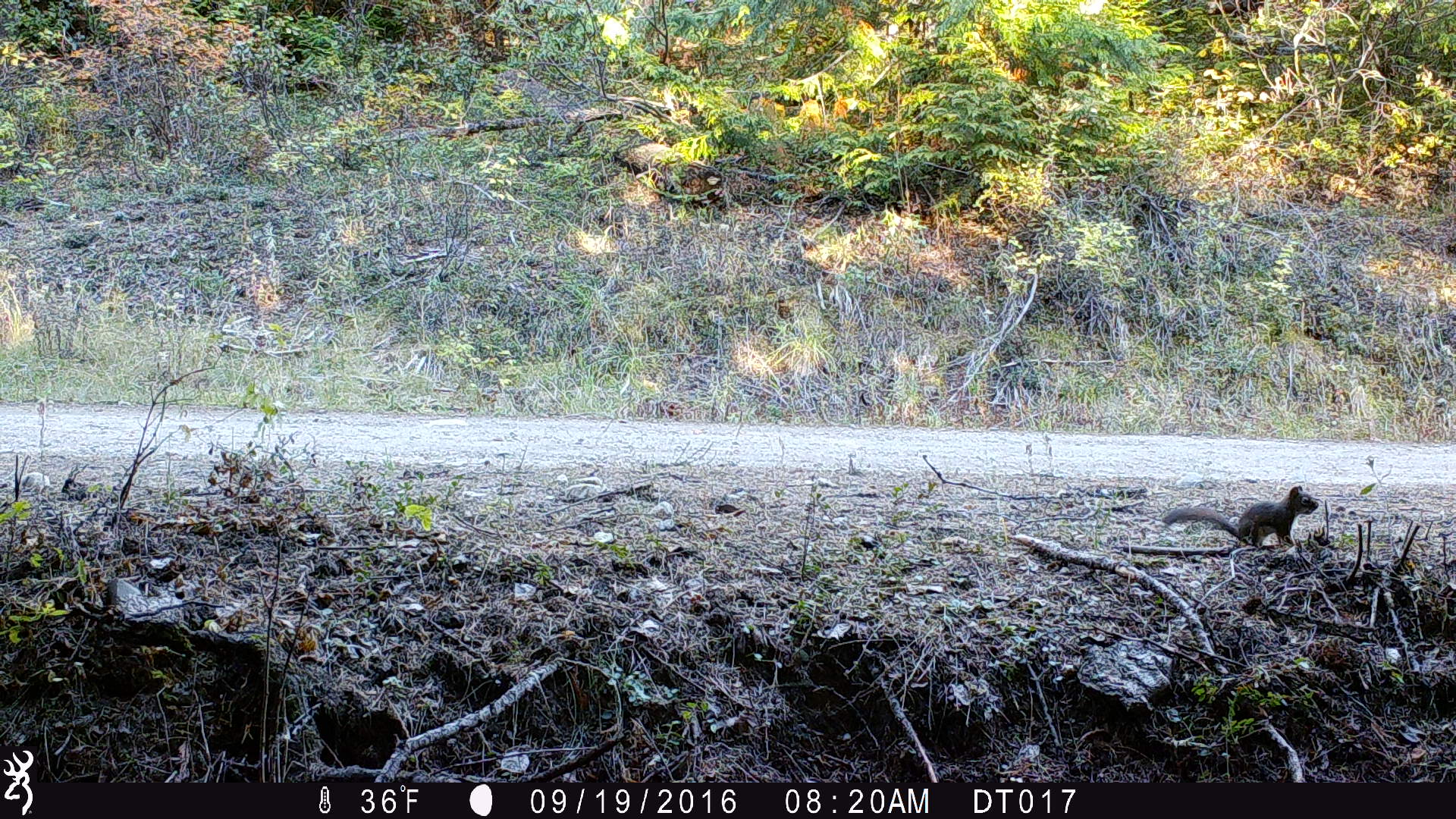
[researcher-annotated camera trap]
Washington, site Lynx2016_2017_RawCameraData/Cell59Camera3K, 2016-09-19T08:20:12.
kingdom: Animalia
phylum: Chordata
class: Mammalia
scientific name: Mammalia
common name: small mammal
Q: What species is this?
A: Small mammal (Mammalia).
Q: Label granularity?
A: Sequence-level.